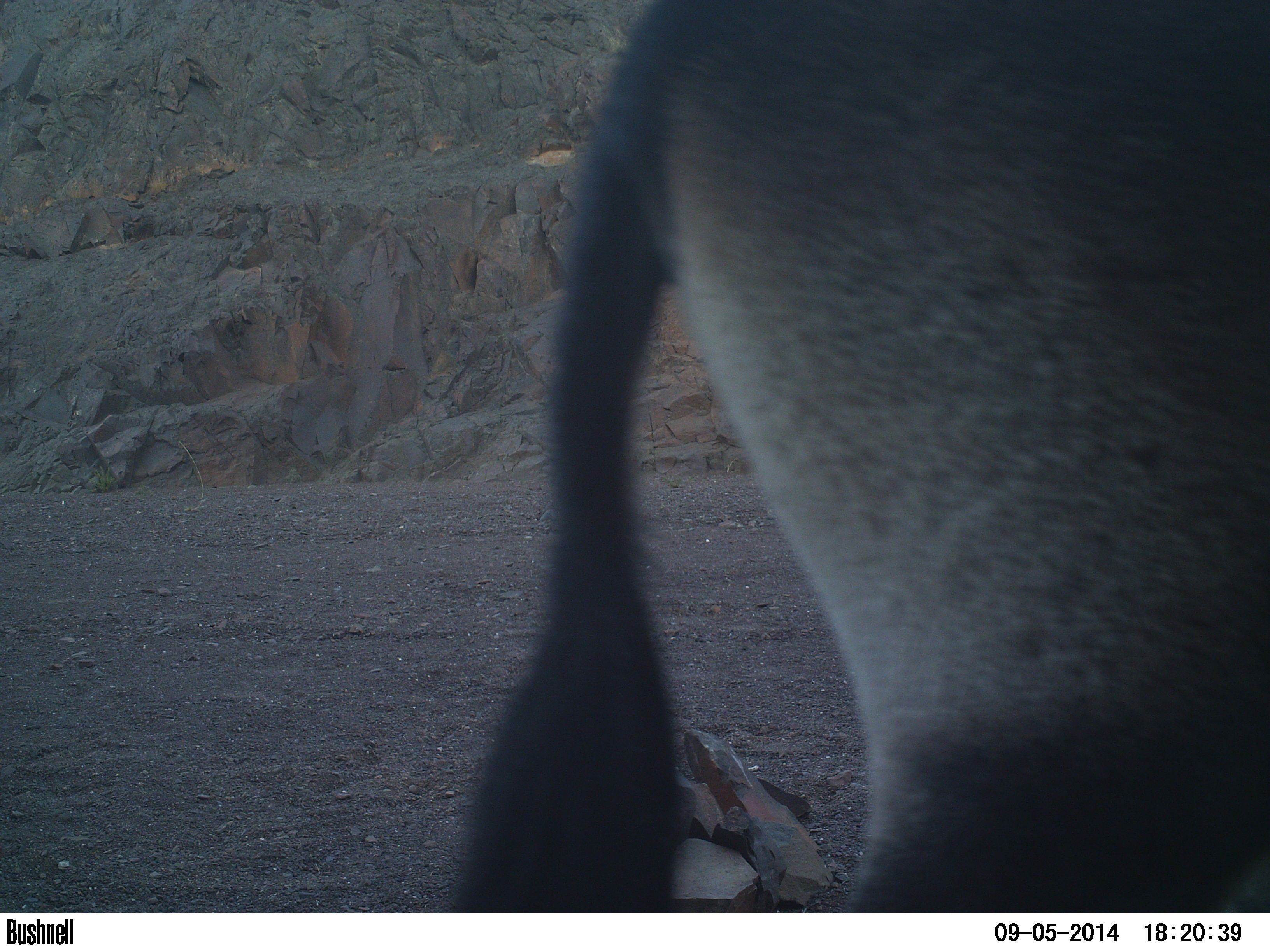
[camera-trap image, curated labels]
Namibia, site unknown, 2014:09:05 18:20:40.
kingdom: Animalia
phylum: Chordata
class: Mammalia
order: Artiodactyla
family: Bovidae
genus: Oryx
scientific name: Oryx gazella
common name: gemsbok